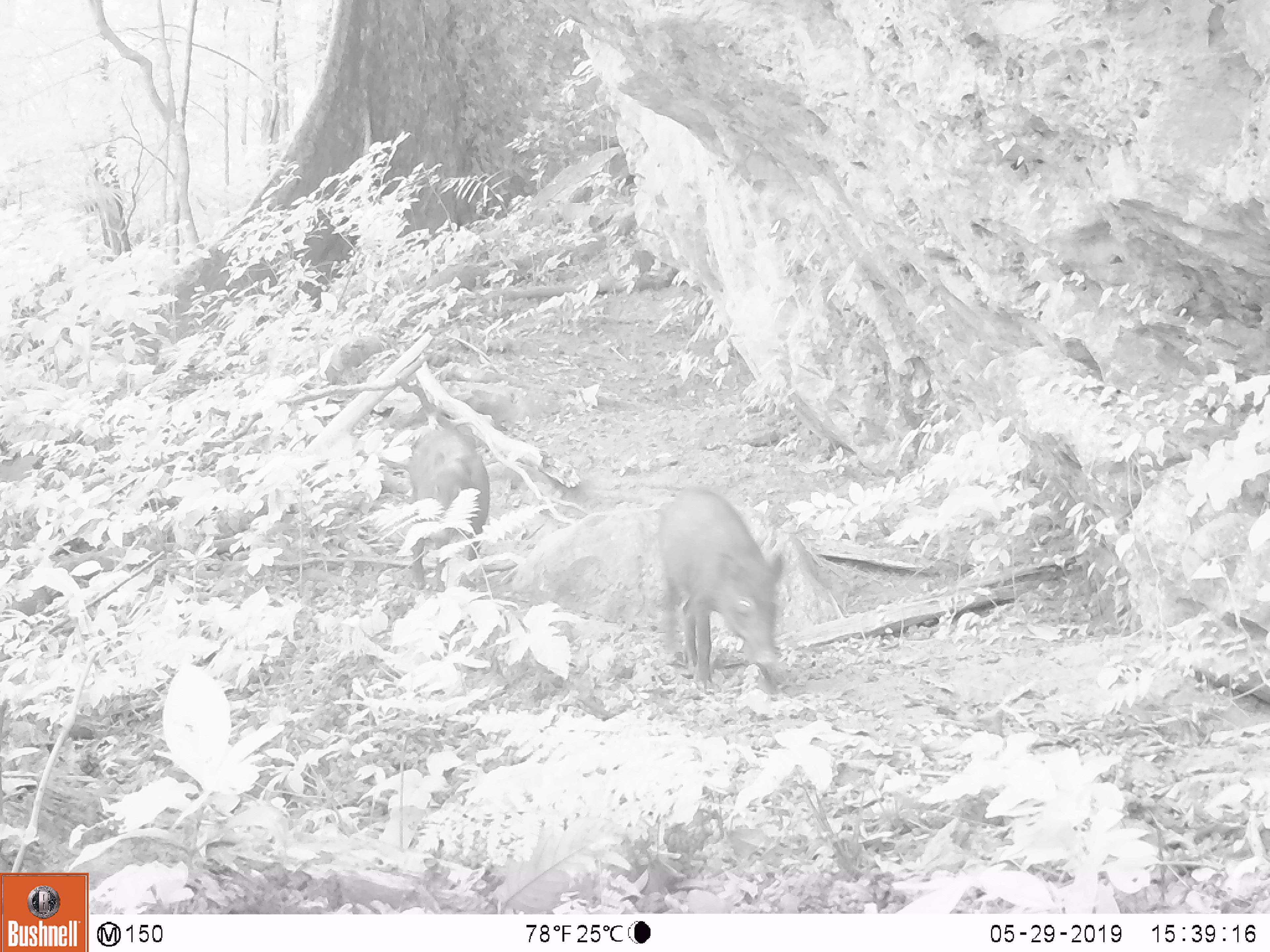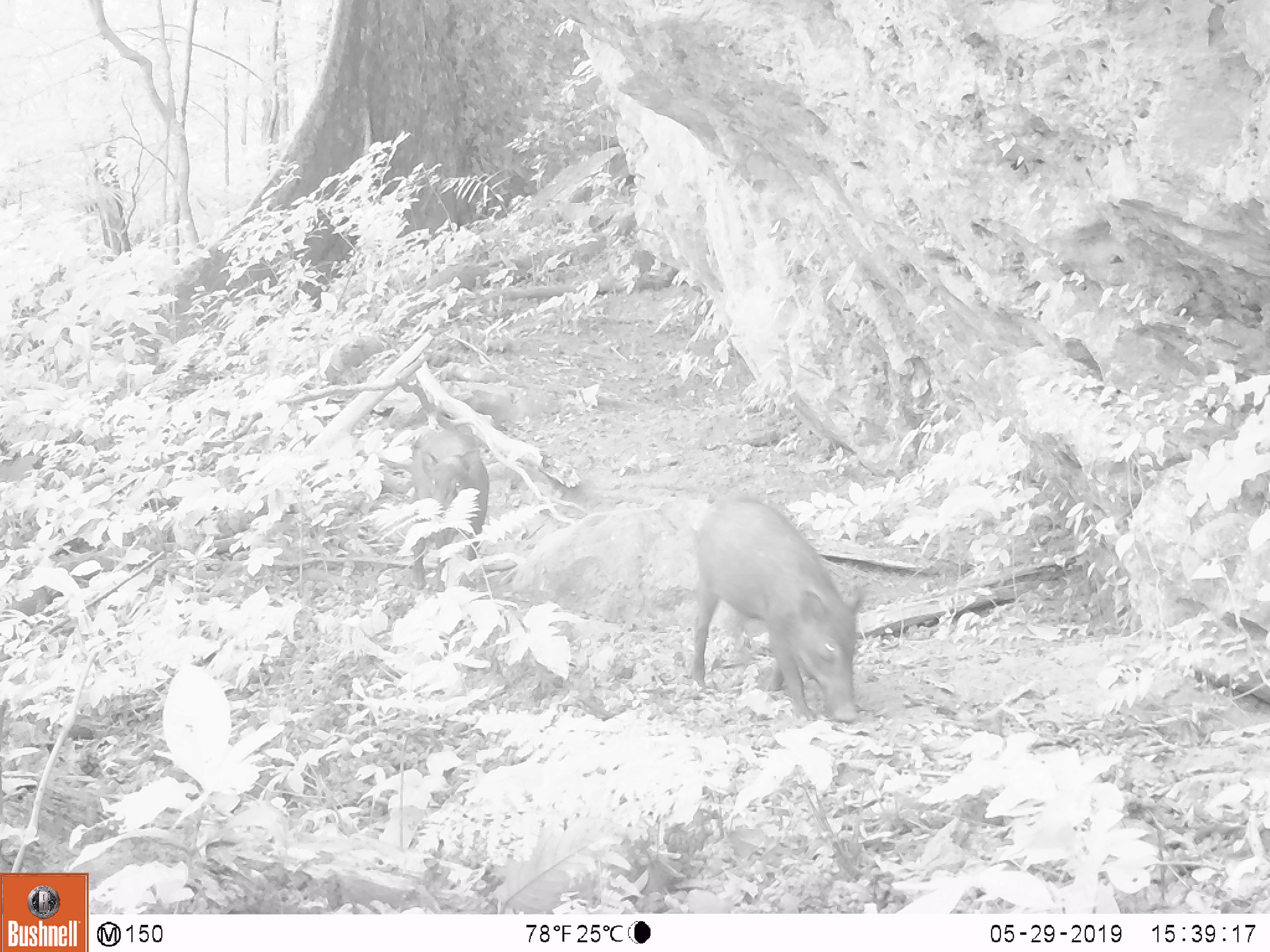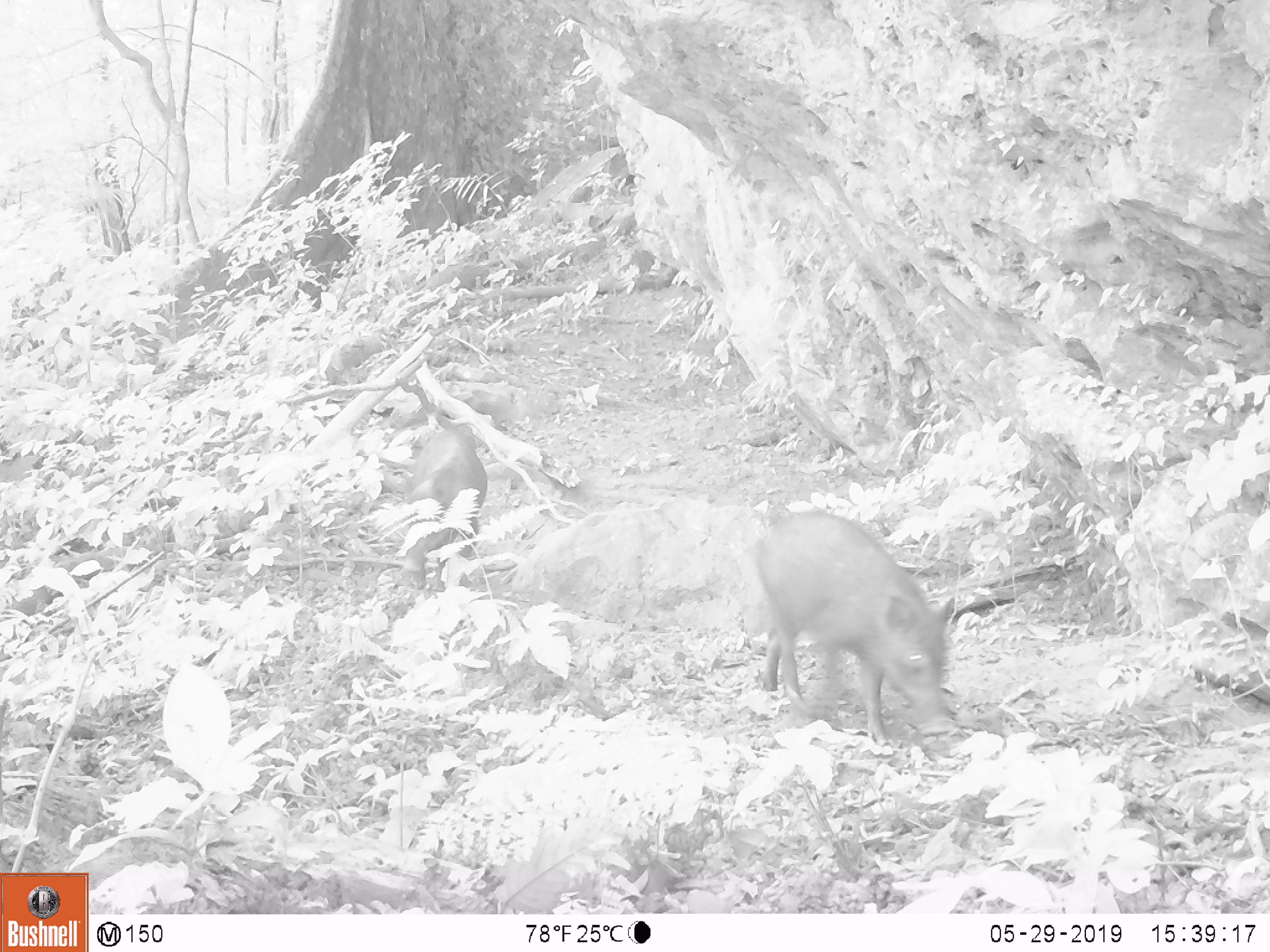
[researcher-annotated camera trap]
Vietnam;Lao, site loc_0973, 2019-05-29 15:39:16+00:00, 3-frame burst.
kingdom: Animalia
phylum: Chordata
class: Mammalia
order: Artiodactyla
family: Suidae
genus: Sus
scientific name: Sus scrofa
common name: eurasian wild pig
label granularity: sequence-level